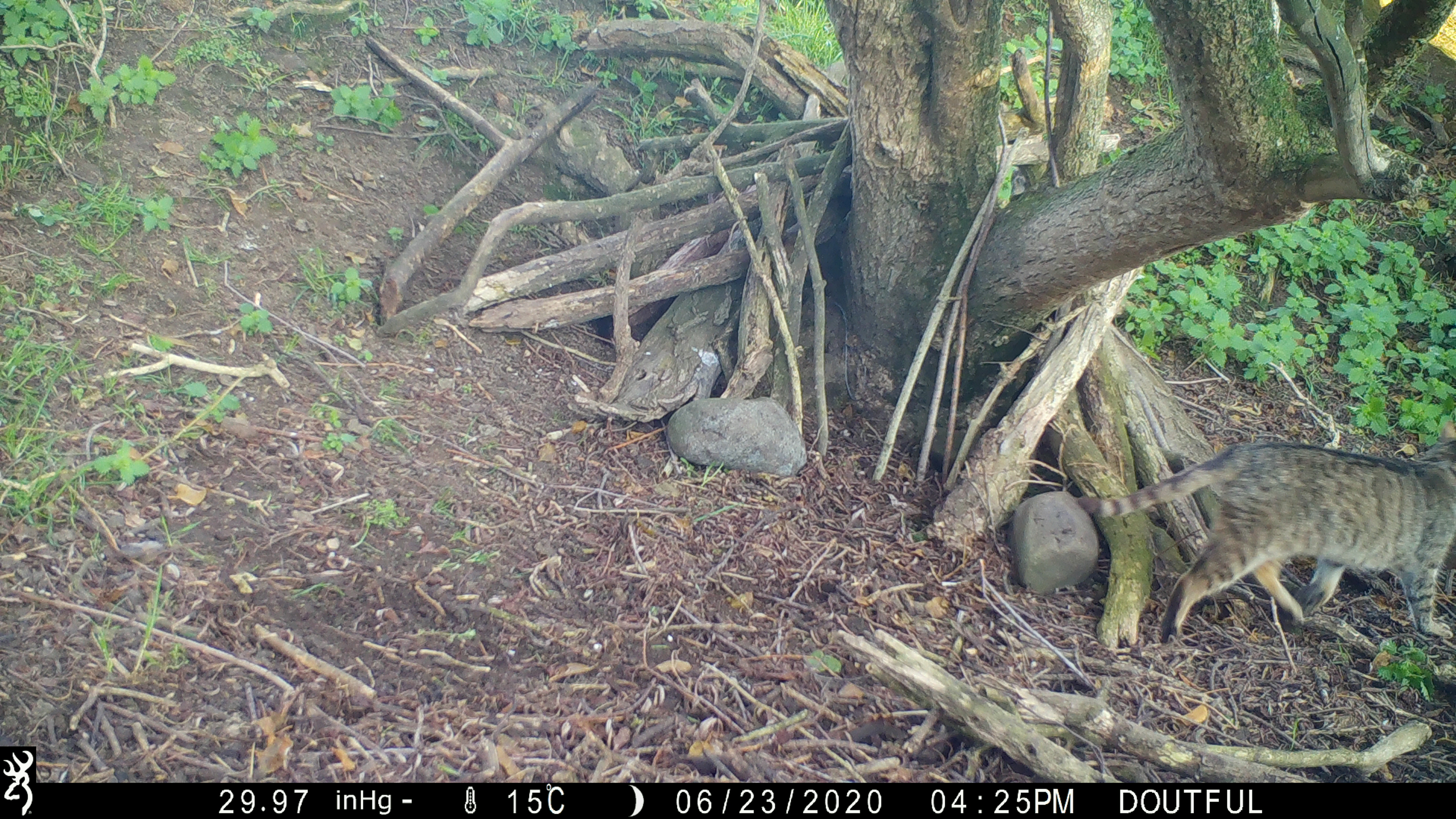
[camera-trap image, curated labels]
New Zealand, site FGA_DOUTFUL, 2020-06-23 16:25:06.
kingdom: Animalia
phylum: Chordata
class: Mammalia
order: Carnivora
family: Felidae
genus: Felis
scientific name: Felis catus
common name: domestic cat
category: cat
Cat (domestic cat) (Felis catus).